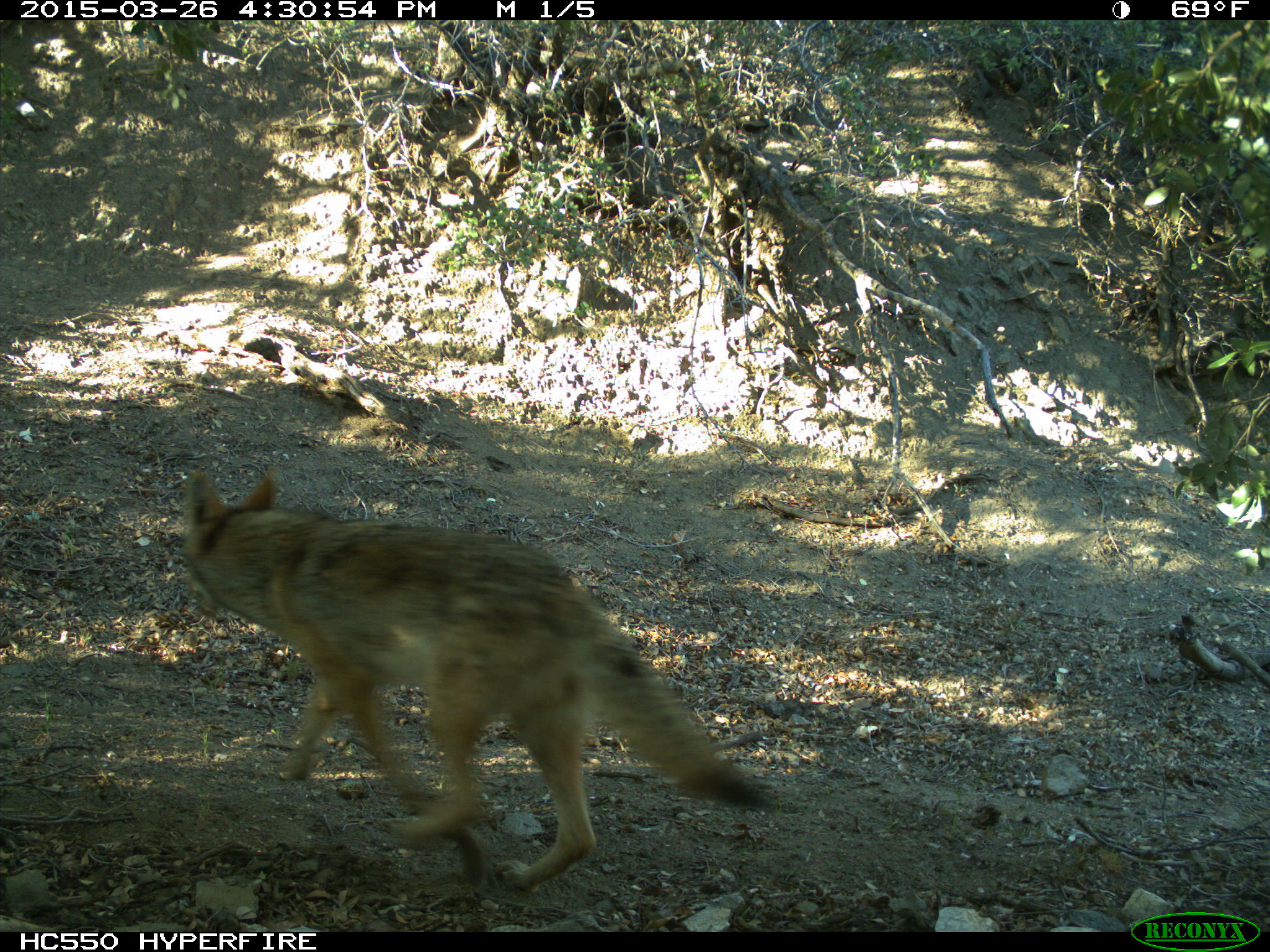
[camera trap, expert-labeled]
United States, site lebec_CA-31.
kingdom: Animalia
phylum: Chordata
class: Mammalia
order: Carnivora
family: Canidae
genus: Canis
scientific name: Canis latrans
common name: coyote